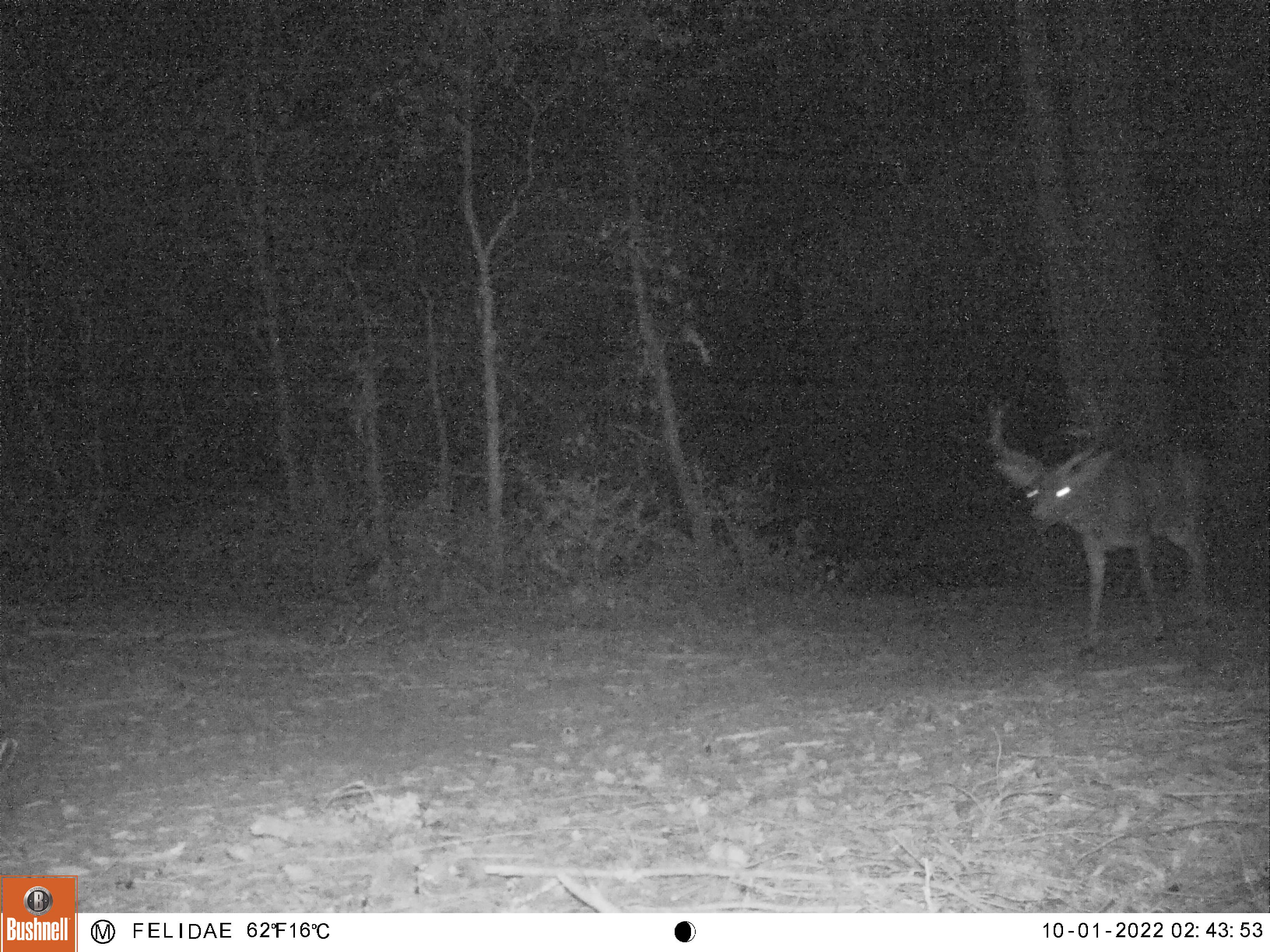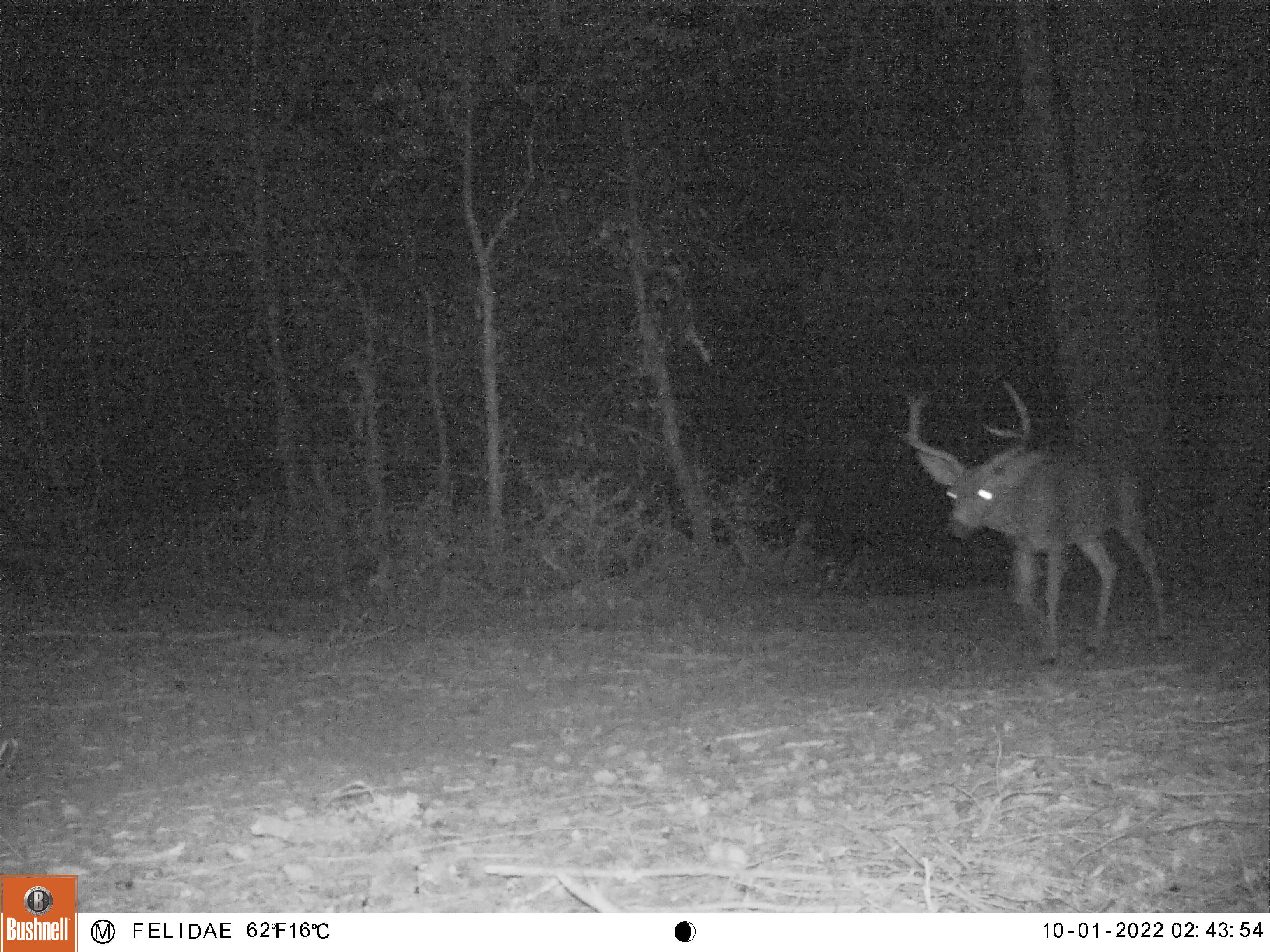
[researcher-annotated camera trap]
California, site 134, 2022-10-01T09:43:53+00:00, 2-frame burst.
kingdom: Animalia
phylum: Chordata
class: Mammalia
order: Artiodactyla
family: Cervidae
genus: Odocoileus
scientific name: Odocoileus hemionus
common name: mule deer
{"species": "mule deer (Odocoileus hemionus)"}